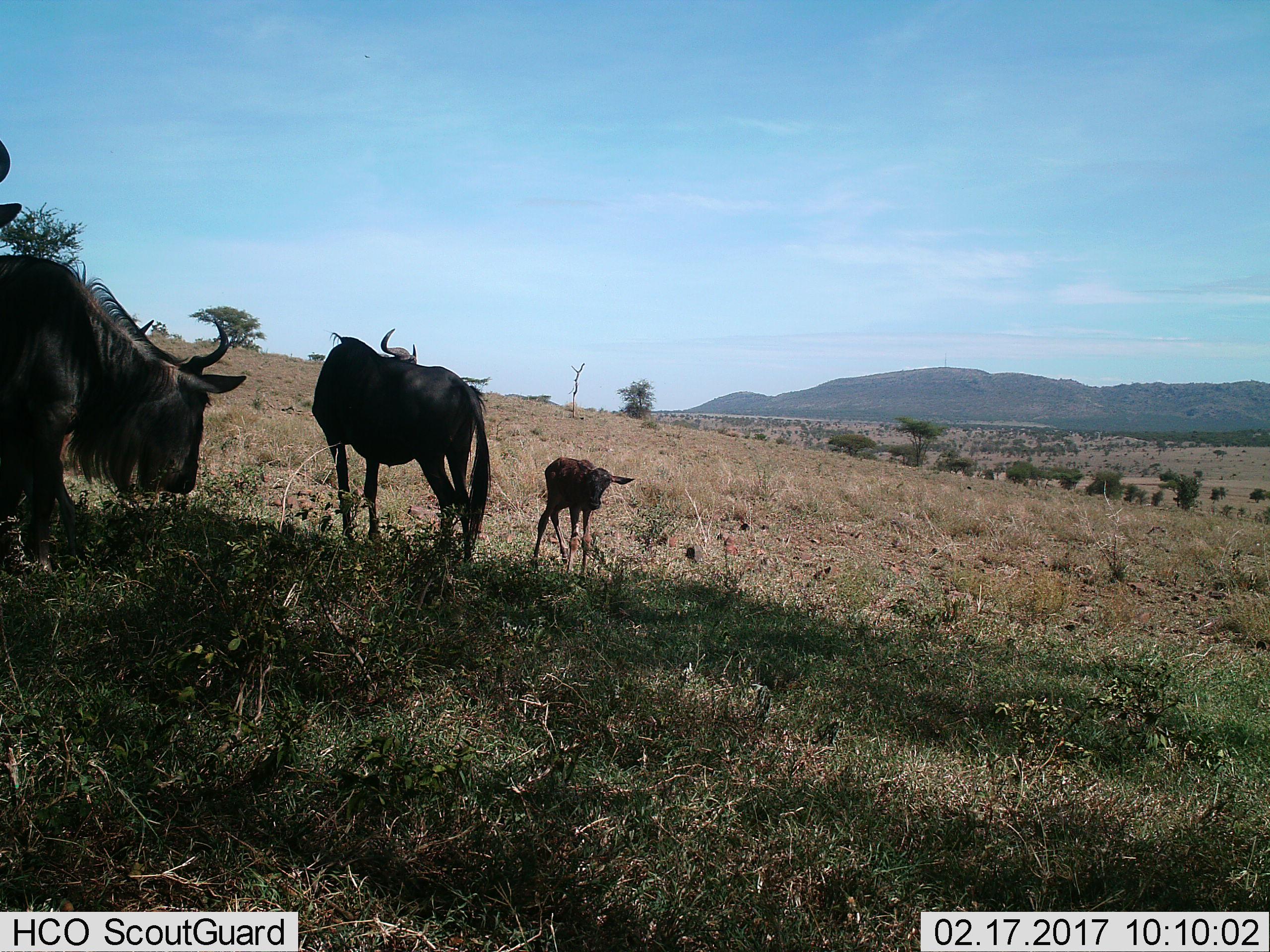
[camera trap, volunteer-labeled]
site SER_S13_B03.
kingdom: Animalia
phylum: Chordata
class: Mammalia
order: Artiodactyla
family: Bovidae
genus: Connochaetes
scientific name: Connochaetes taurinus taurinus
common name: blue wildebeest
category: wildebeestblue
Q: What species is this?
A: Wildebeestblue (blue wildebeest) (Connochaetes taurinus taurinus).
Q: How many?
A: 3.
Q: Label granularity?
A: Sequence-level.